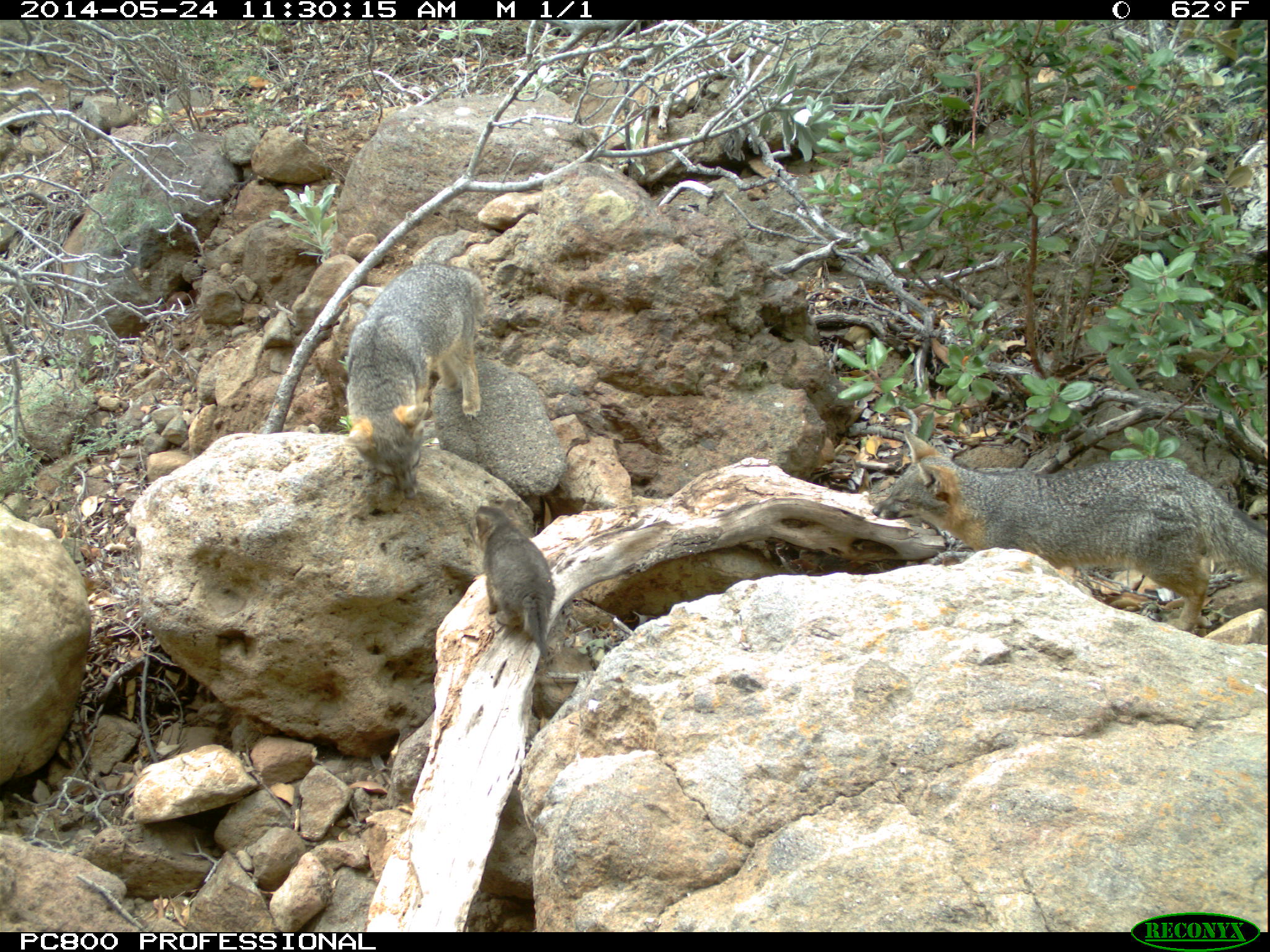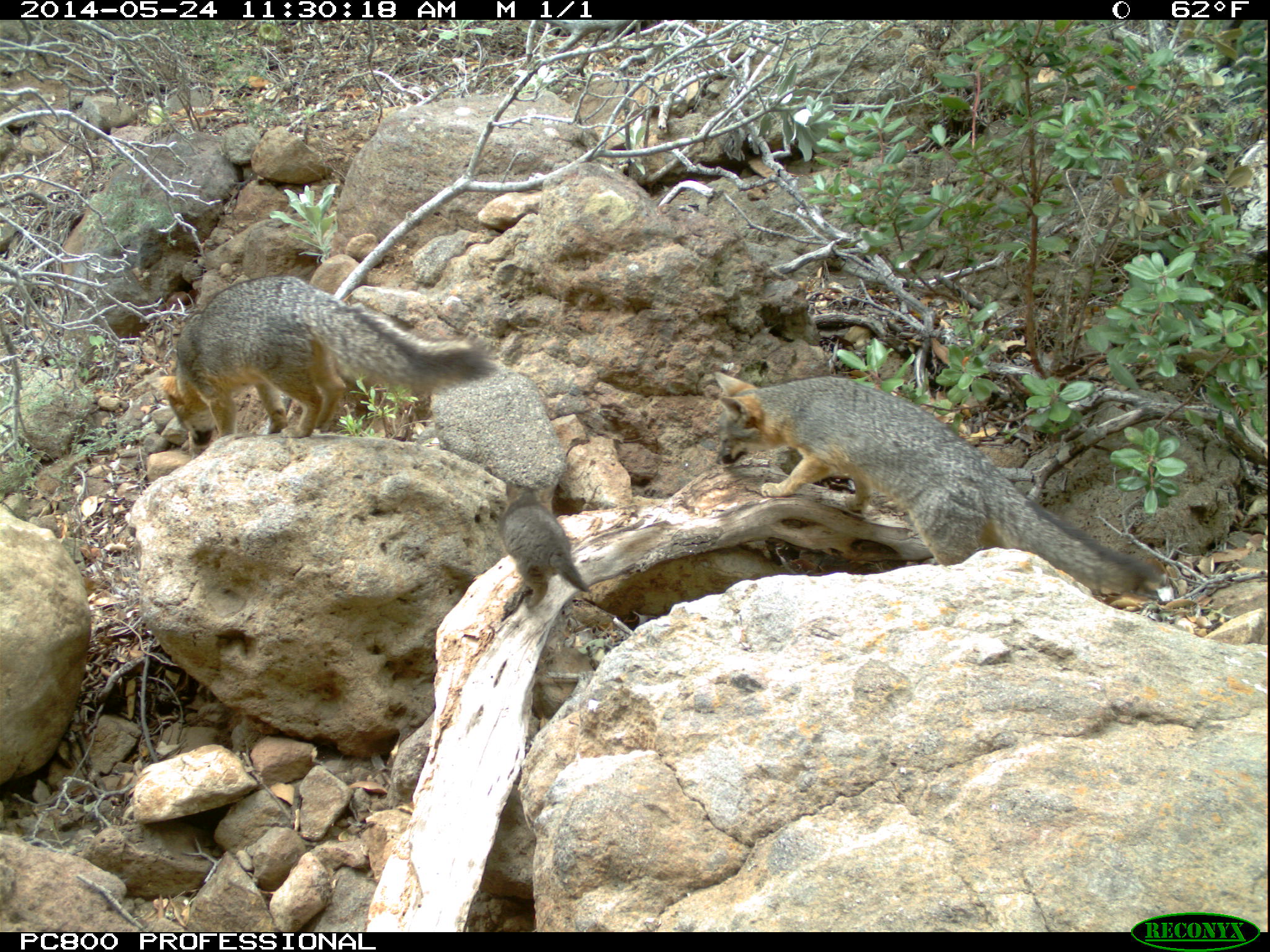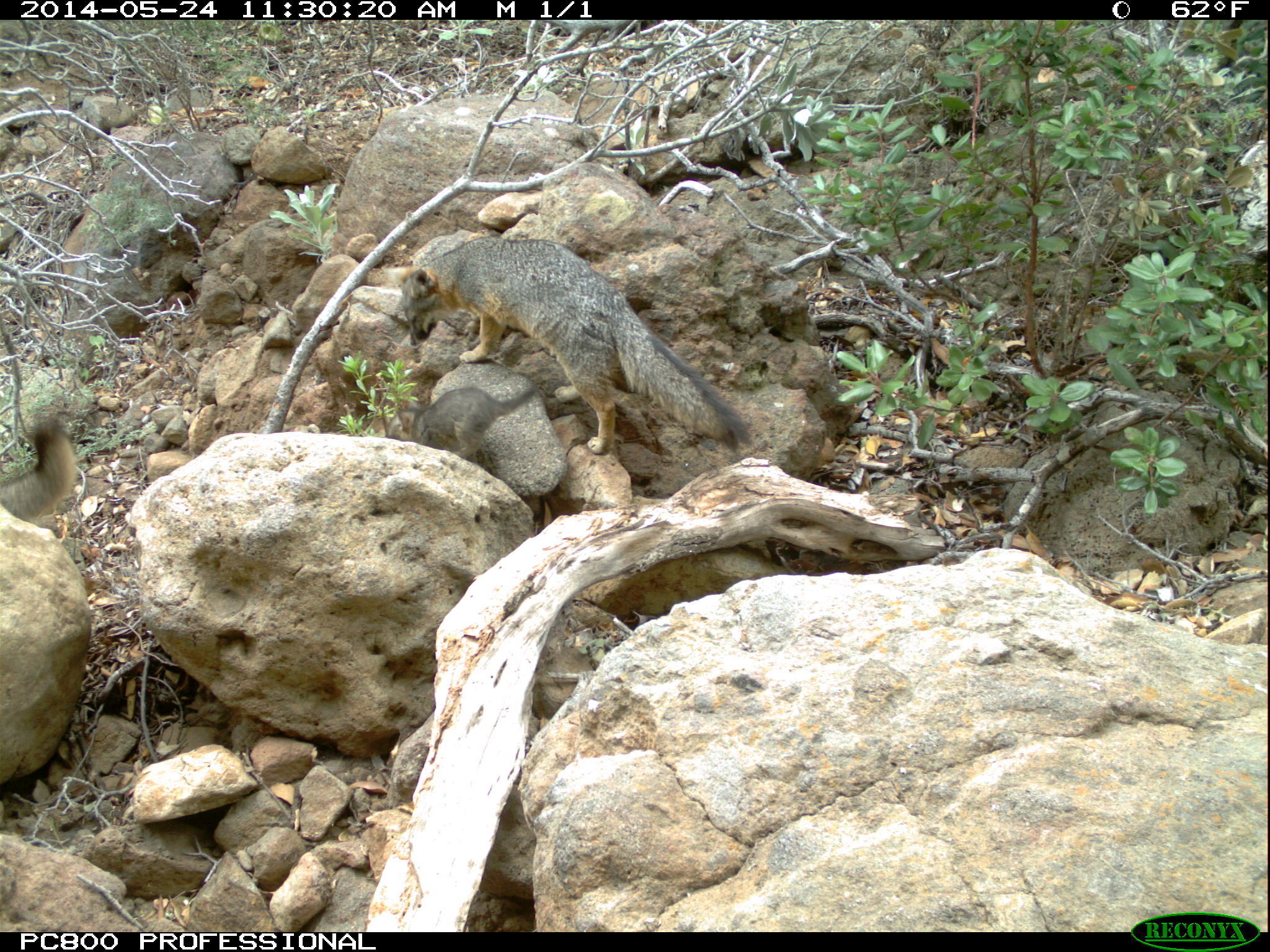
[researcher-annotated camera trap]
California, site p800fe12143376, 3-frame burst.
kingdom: Animalia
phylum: Chordata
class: Mammalia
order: Carnivora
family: Canidae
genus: Urocyon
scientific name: Urocyon littoralis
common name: island fox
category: fox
Fox (island fox) (Urocyon littoralis).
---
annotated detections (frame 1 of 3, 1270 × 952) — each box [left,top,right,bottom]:
fox: [869,426,1266,632]; [347,260,485,495]; [468,504,555,670]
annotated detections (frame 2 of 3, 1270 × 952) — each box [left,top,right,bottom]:
fox: [713,371,1161,599]; [156,274,499,438]; [498,478,591,609]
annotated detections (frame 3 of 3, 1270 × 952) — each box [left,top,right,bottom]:
fox: [381,236,750,455]; [388,372,538,460]; [0,417,79,521]